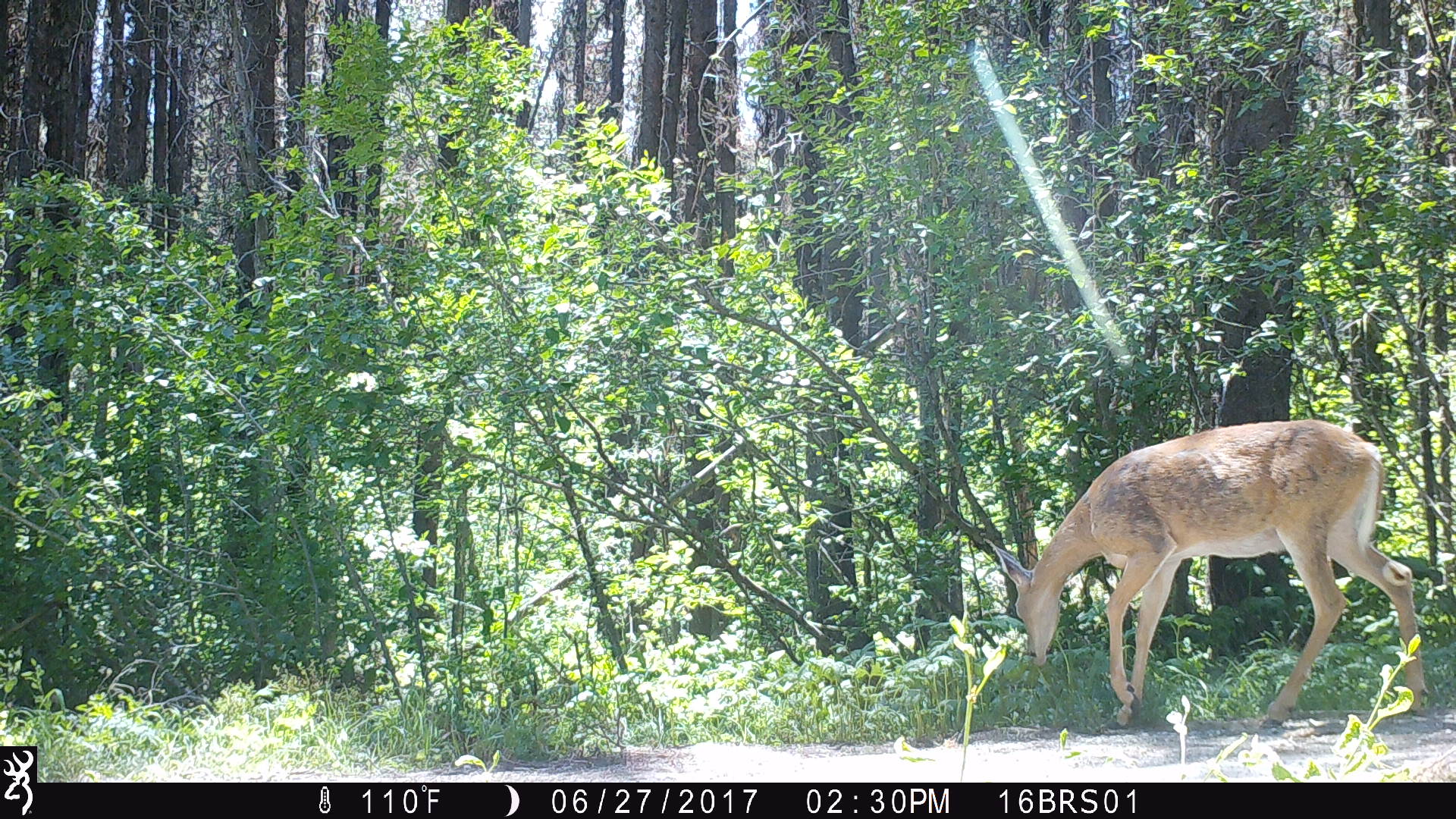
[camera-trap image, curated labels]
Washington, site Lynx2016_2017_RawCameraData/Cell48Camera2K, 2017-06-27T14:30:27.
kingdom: Animalia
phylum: Chordata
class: Mammalia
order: Artiodactyla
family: Cervidae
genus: Odocoileus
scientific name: Odocoileus virginianus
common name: white-tailed deer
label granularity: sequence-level